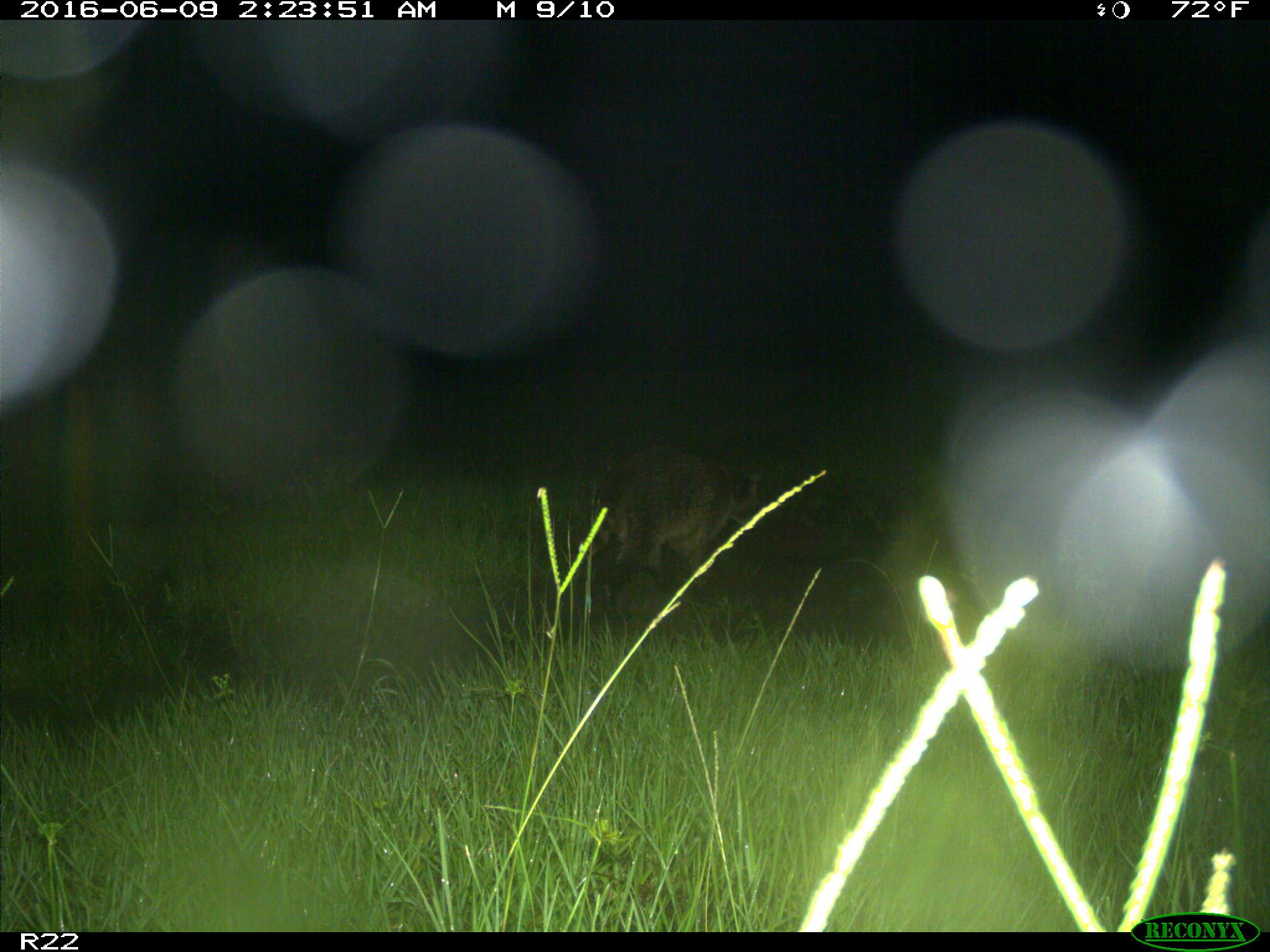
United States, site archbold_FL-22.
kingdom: Animalia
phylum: Chordata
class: Mammalia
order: Carnivora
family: Procyonidae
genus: Procyon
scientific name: Procyon lotor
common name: common raccoon